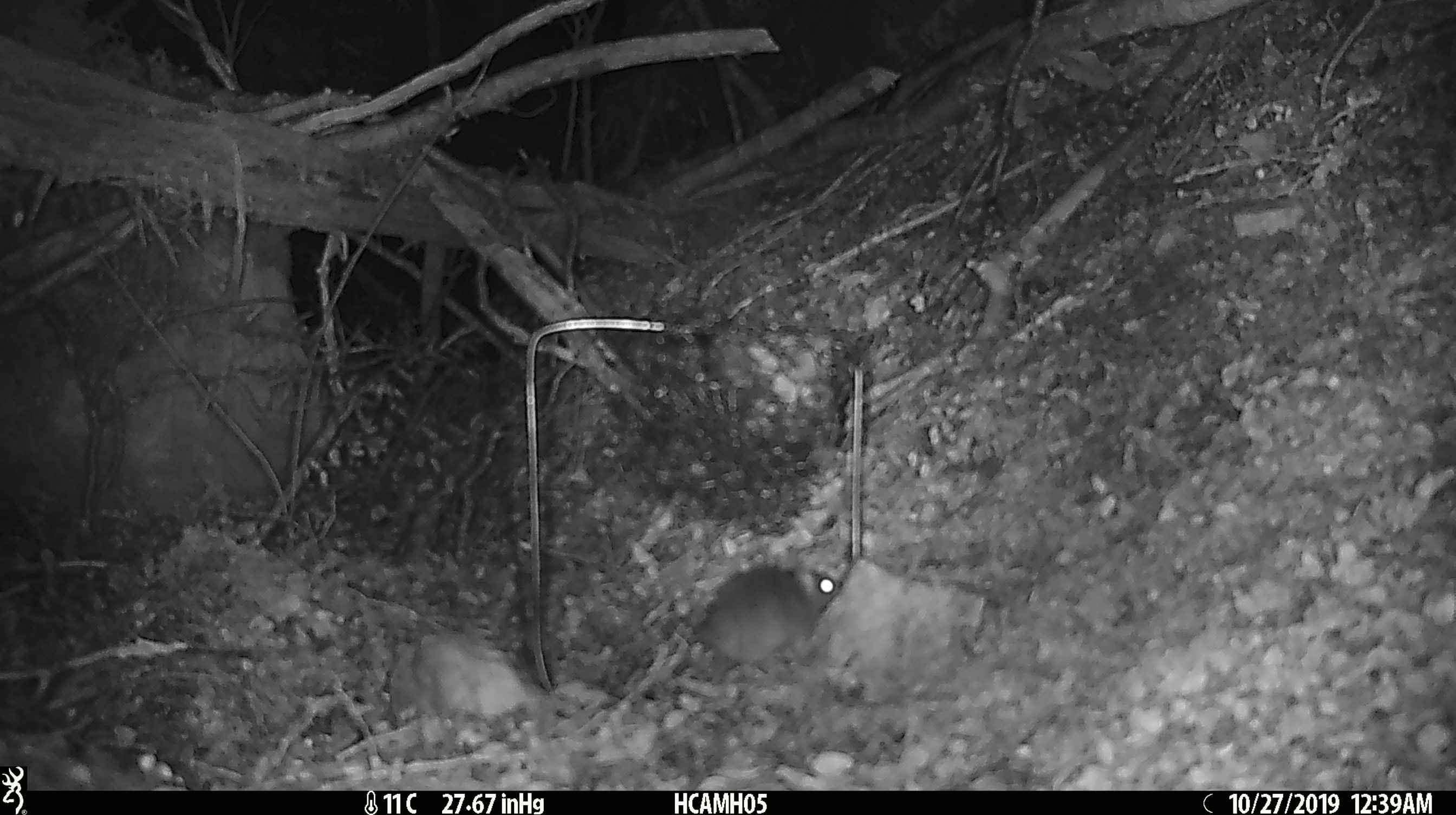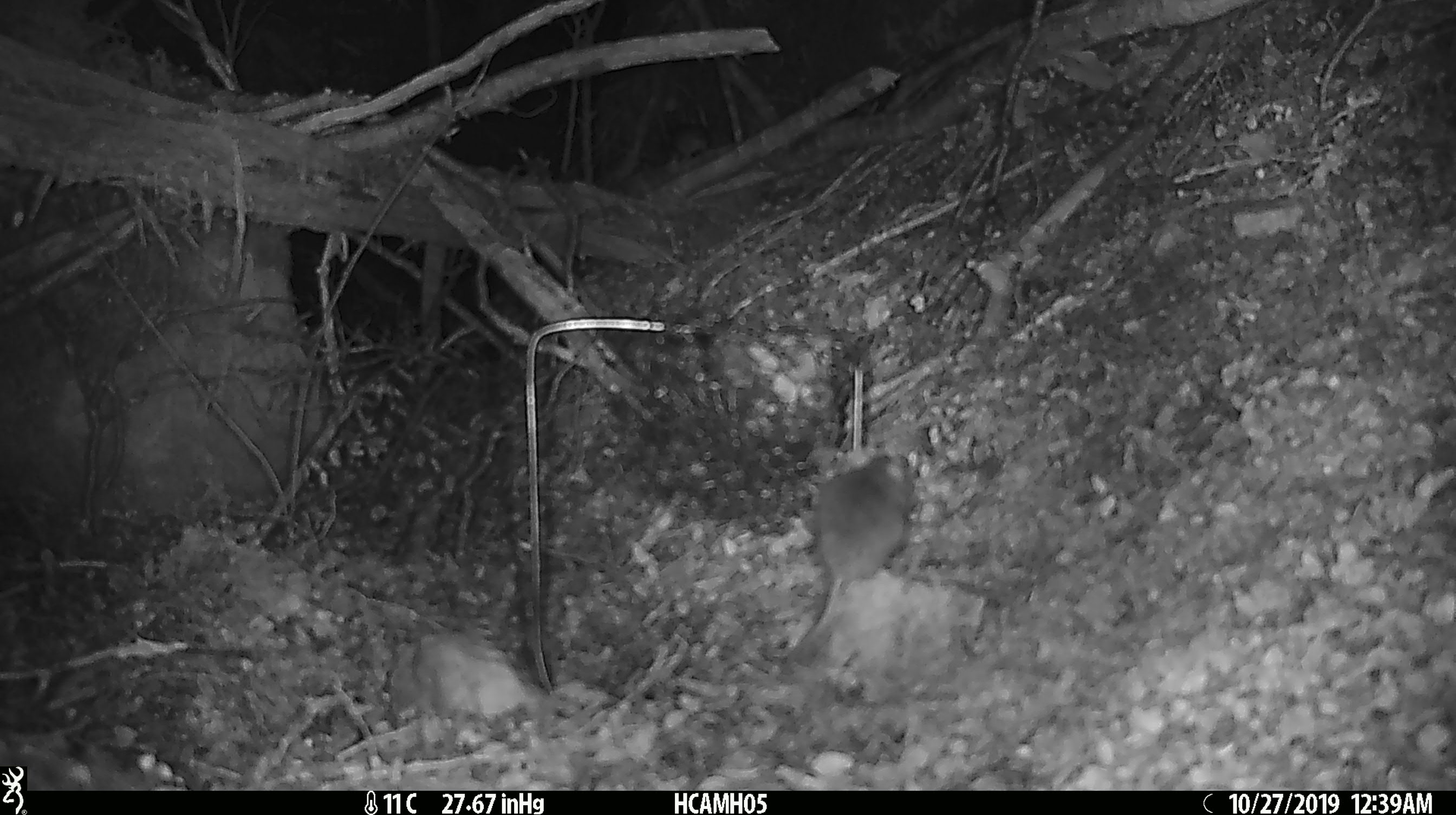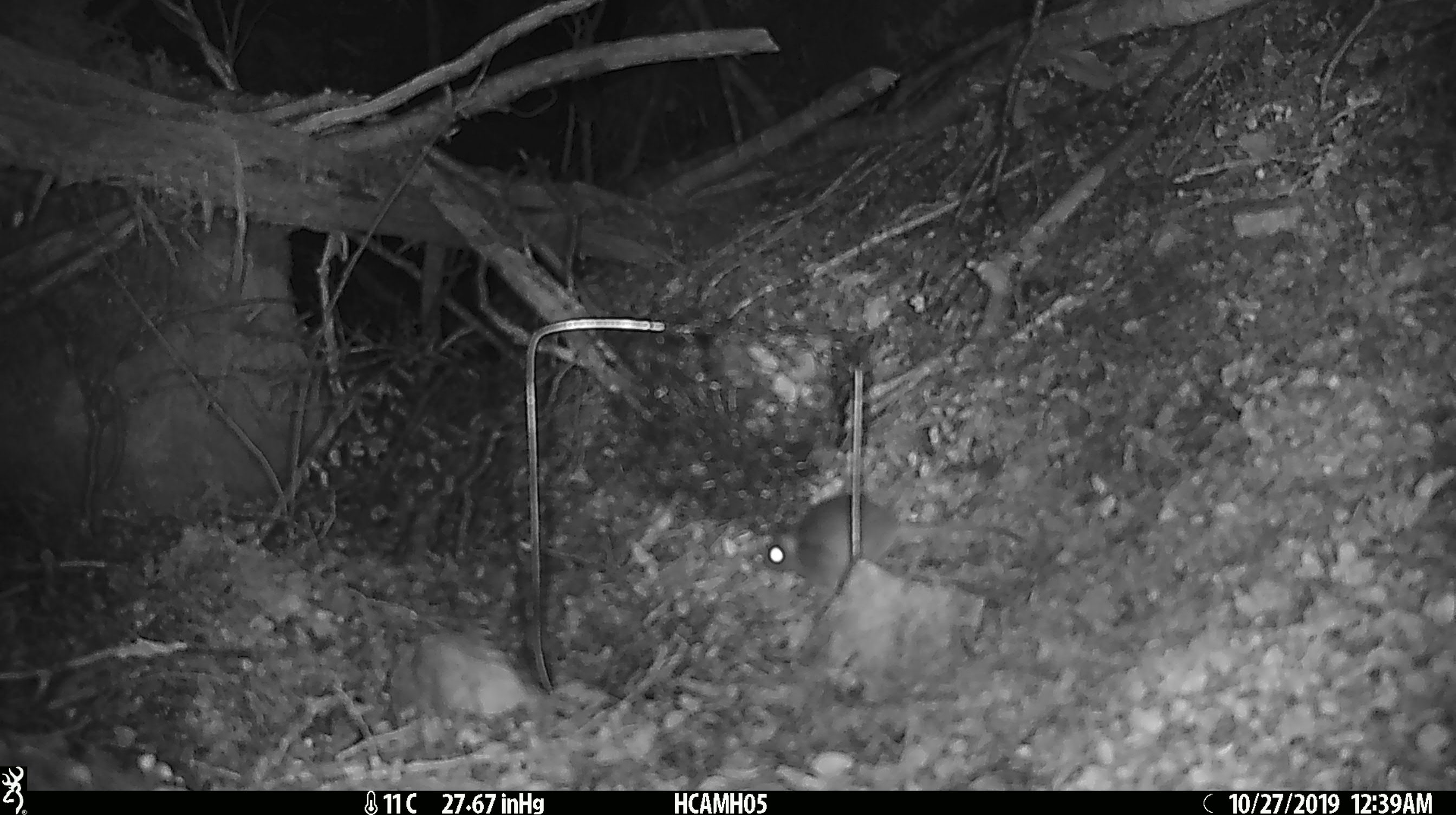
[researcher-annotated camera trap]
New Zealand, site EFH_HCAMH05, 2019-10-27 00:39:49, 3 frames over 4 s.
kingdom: Animalia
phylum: Chordata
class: Mammalia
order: Rodentia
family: Muridae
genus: Mus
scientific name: Mus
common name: mouse